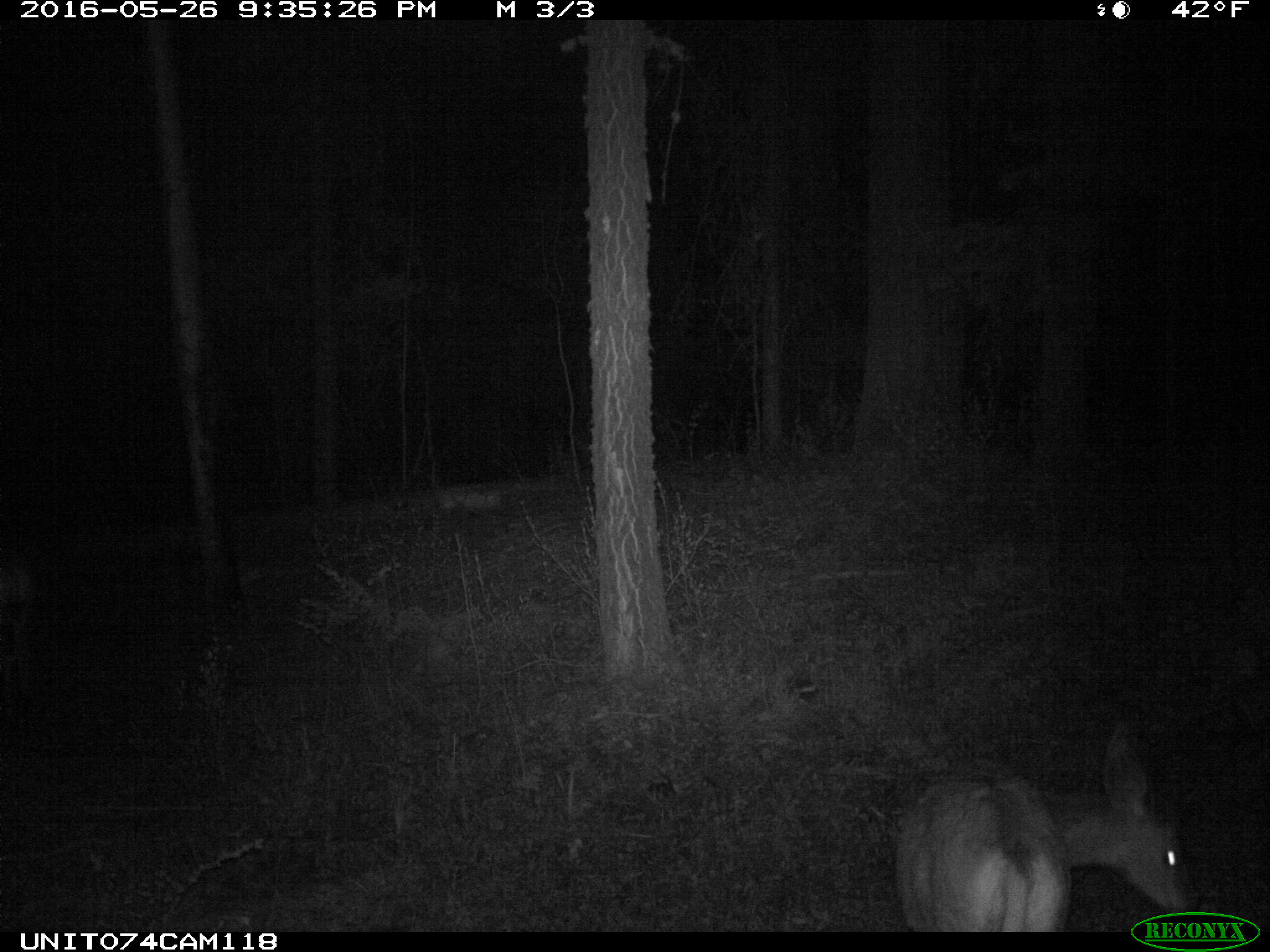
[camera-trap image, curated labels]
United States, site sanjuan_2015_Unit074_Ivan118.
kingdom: Animalia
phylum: Chordata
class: Mammalia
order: Artiodactyla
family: Cervidae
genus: Odocoileus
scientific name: Odocoileus hemionus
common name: mule deer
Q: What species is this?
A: Odocoileus hemionus (mule deer).